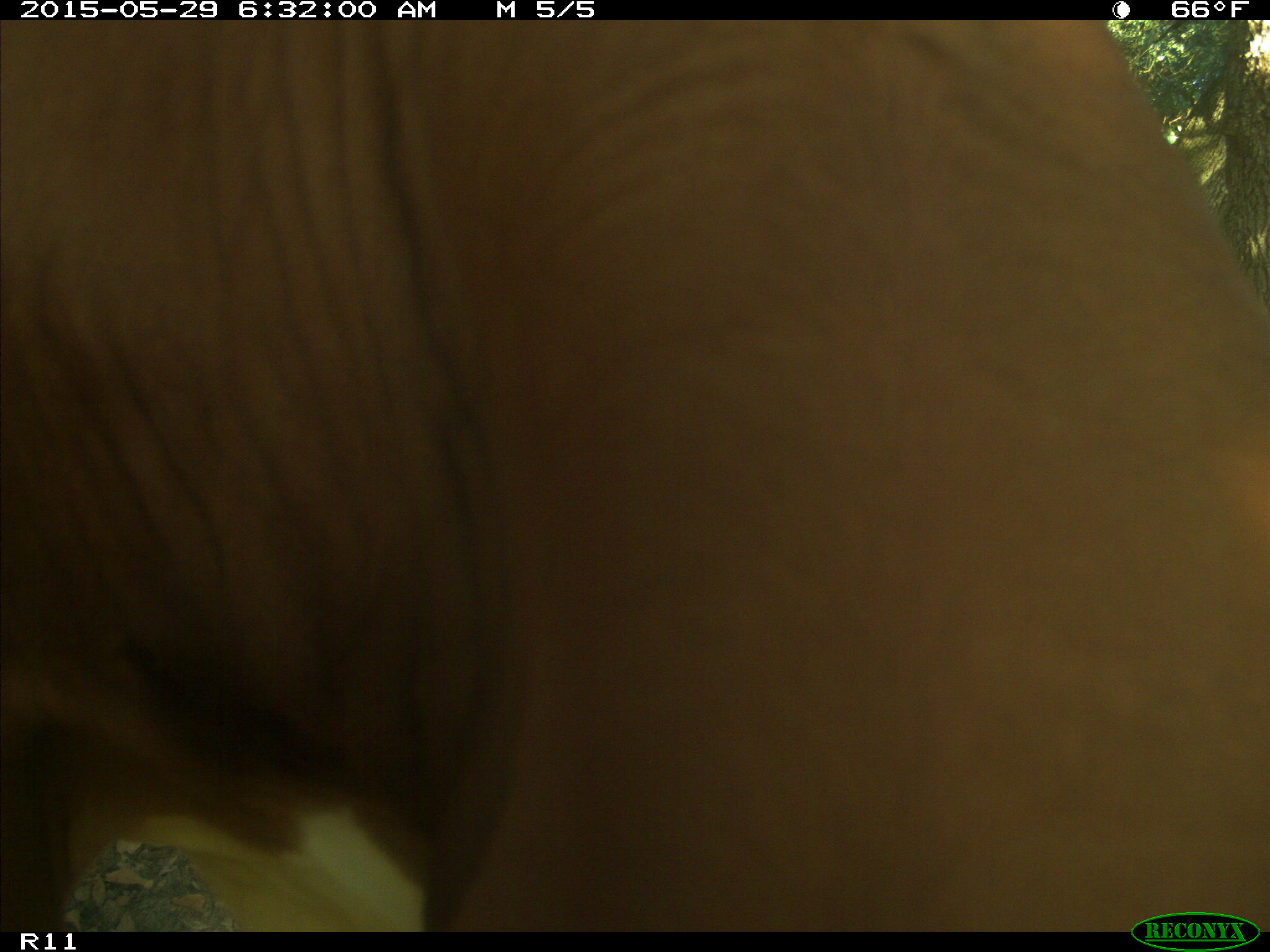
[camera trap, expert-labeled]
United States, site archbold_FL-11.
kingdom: Animalia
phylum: Chordata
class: Mammalia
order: Artiodactyla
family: Bovidae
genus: Bos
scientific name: Bos taurus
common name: domestic cow